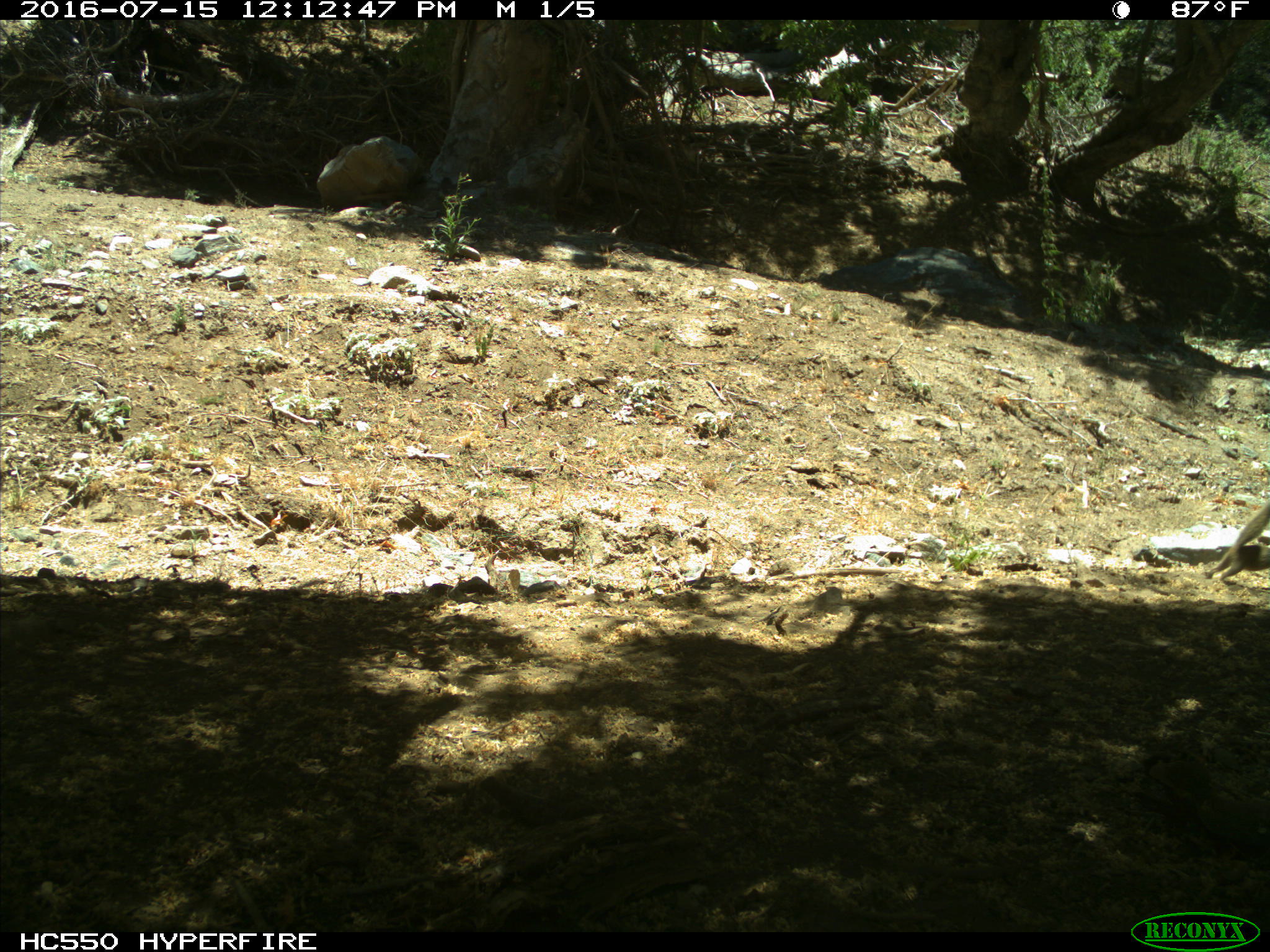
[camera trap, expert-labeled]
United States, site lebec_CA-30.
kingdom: Animalia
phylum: Chordata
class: Mammalia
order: Rodentia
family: Sciuridae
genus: Otospermophilus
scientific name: Otospermophilus beecheyi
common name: california ground squirrel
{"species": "Otospermophilus beecheyi (california ground squirrel)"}